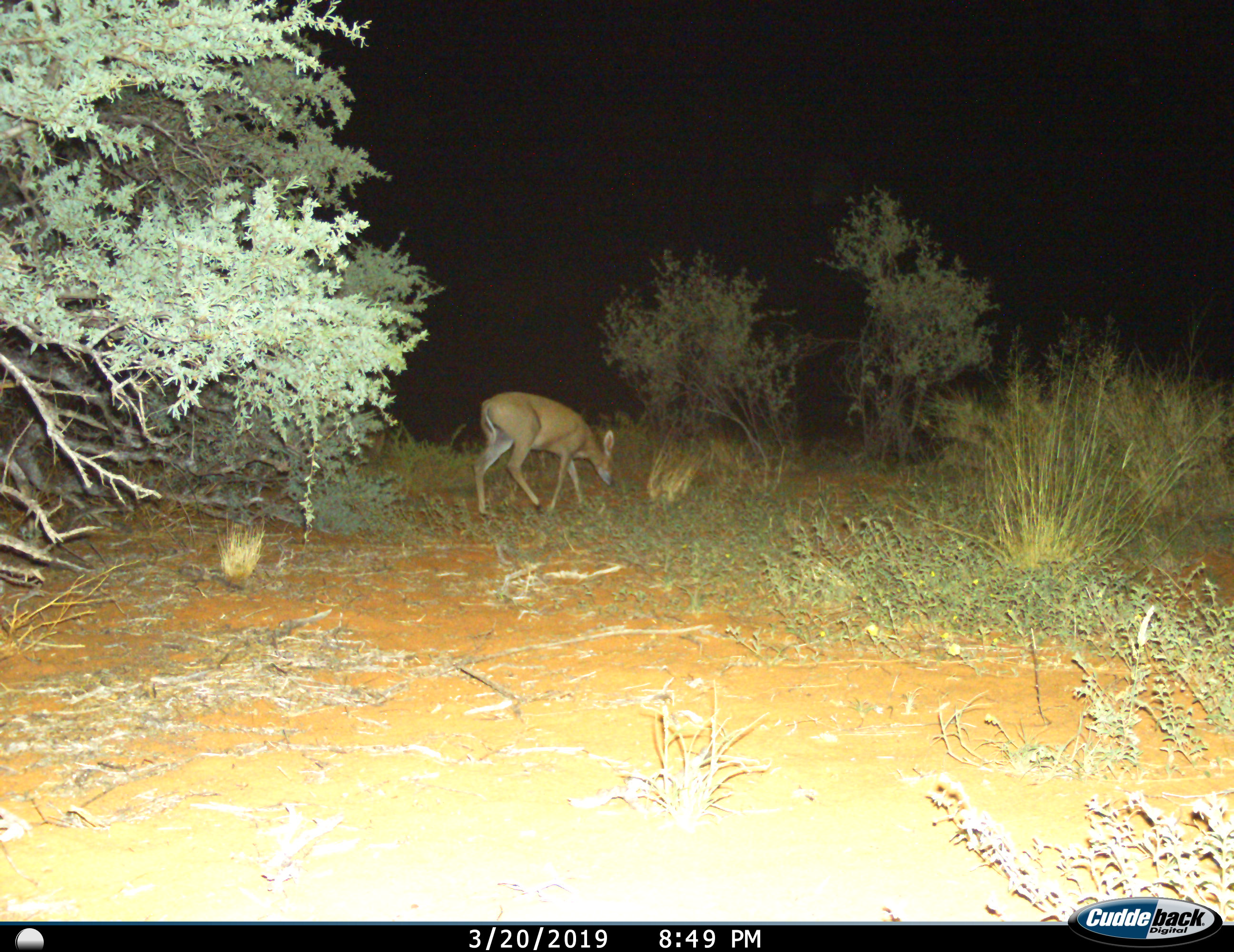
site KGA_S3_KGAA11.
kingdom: Animalia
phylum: Chordata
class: Mammalia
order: Artiodactyla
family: Bovidae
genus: Raphicerus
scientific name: Raphicerus campestris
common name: steenbok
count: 1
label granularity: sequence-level